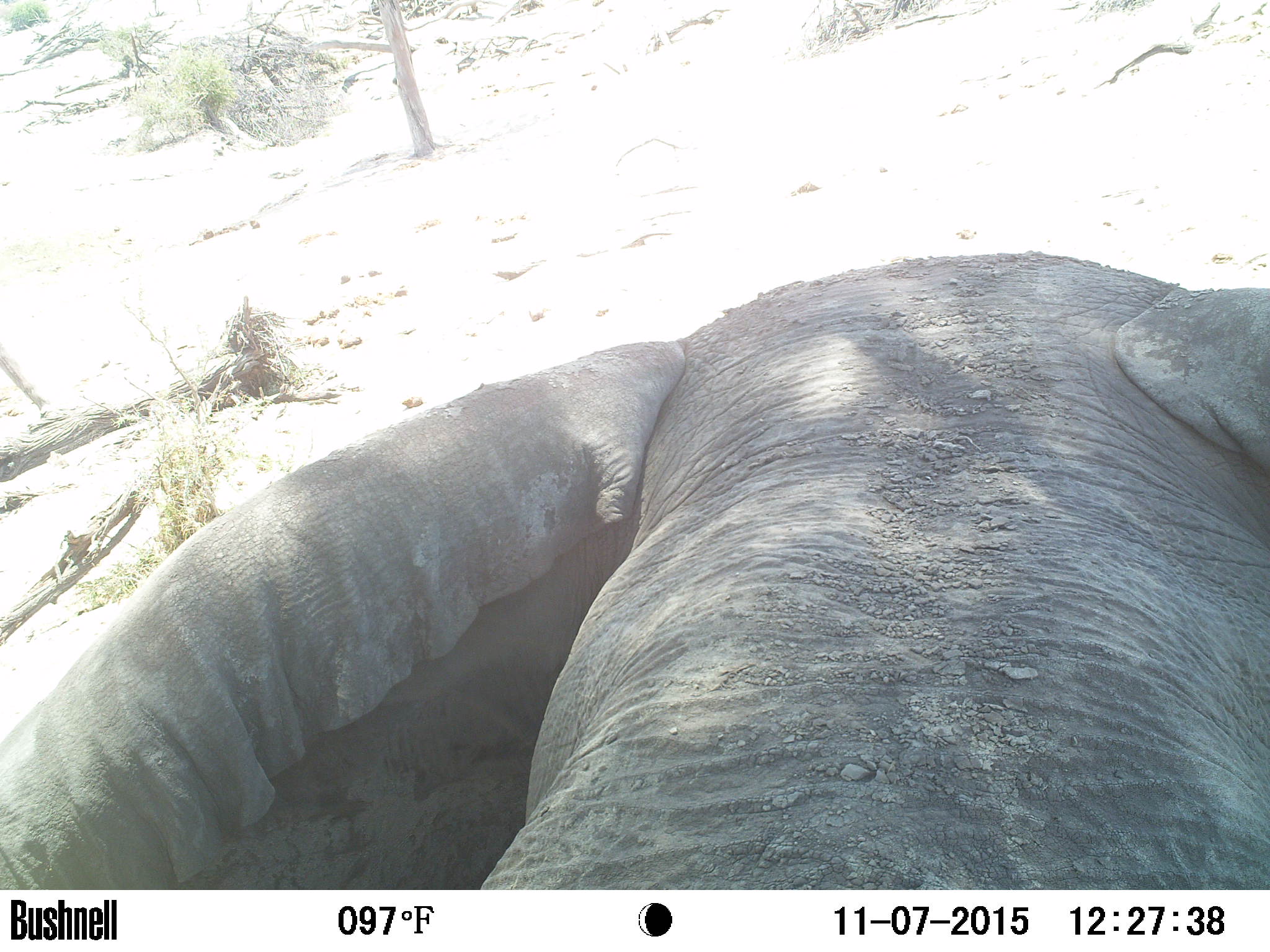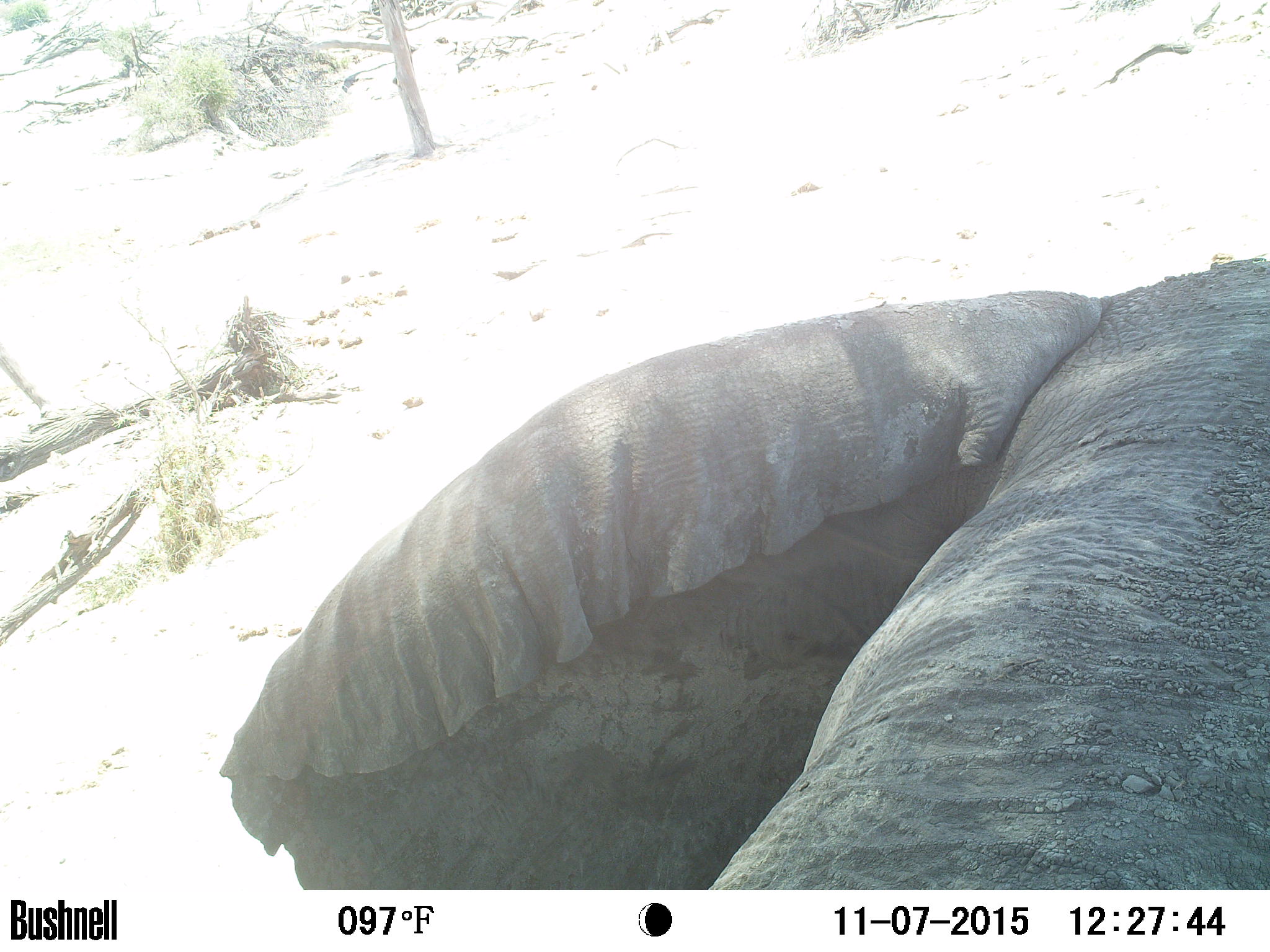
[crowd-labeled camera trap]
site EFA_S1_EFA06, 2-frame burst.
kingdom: Animalia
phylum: Chordata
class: Mammalia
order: Proboscidea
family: Elephantidae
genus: Loxodonta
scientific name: Loxodonta africana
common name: african bush elephant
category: elephant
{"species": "elephant (african bush elephant) (Loxodonta africana)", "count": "1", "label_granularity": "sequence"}